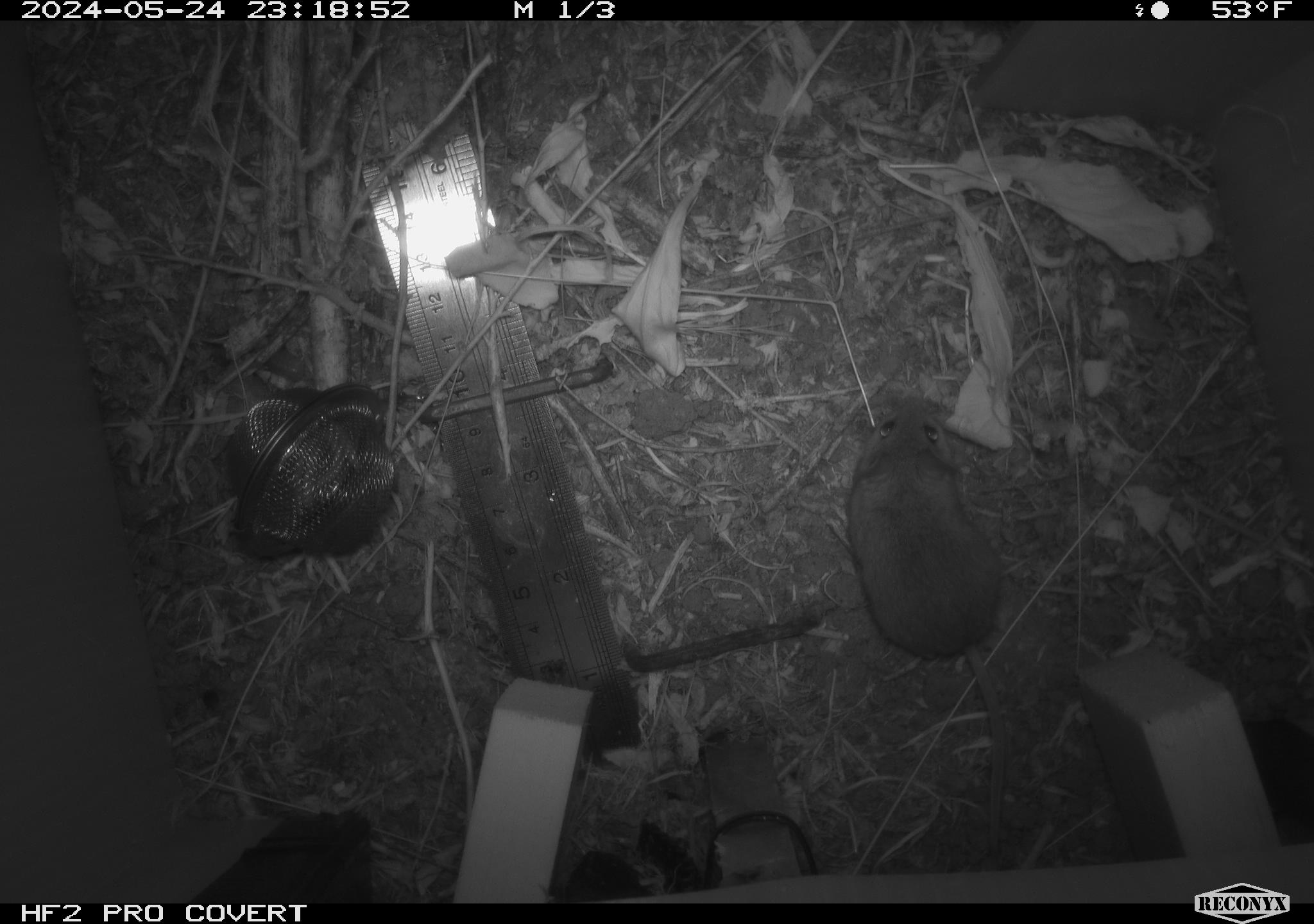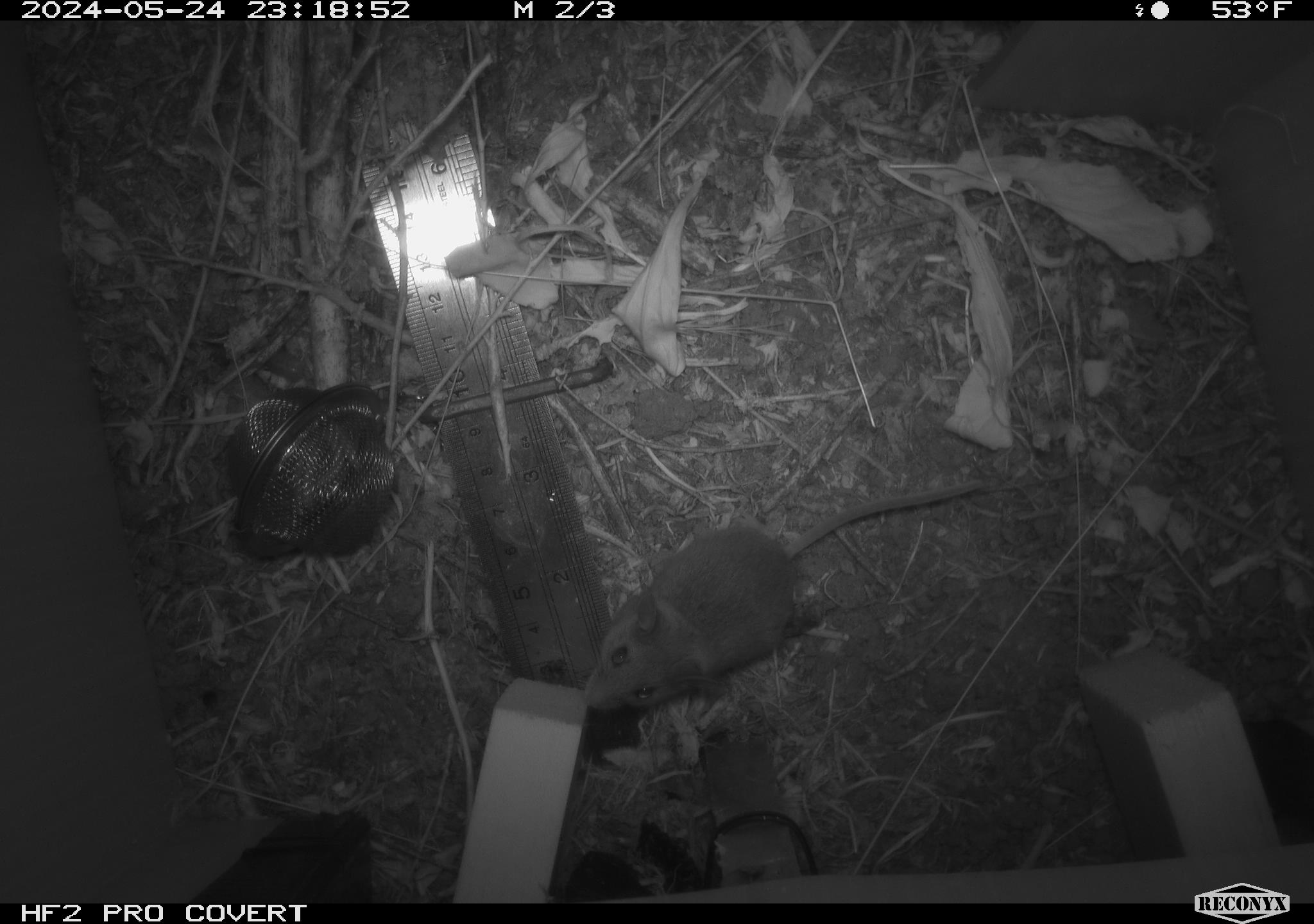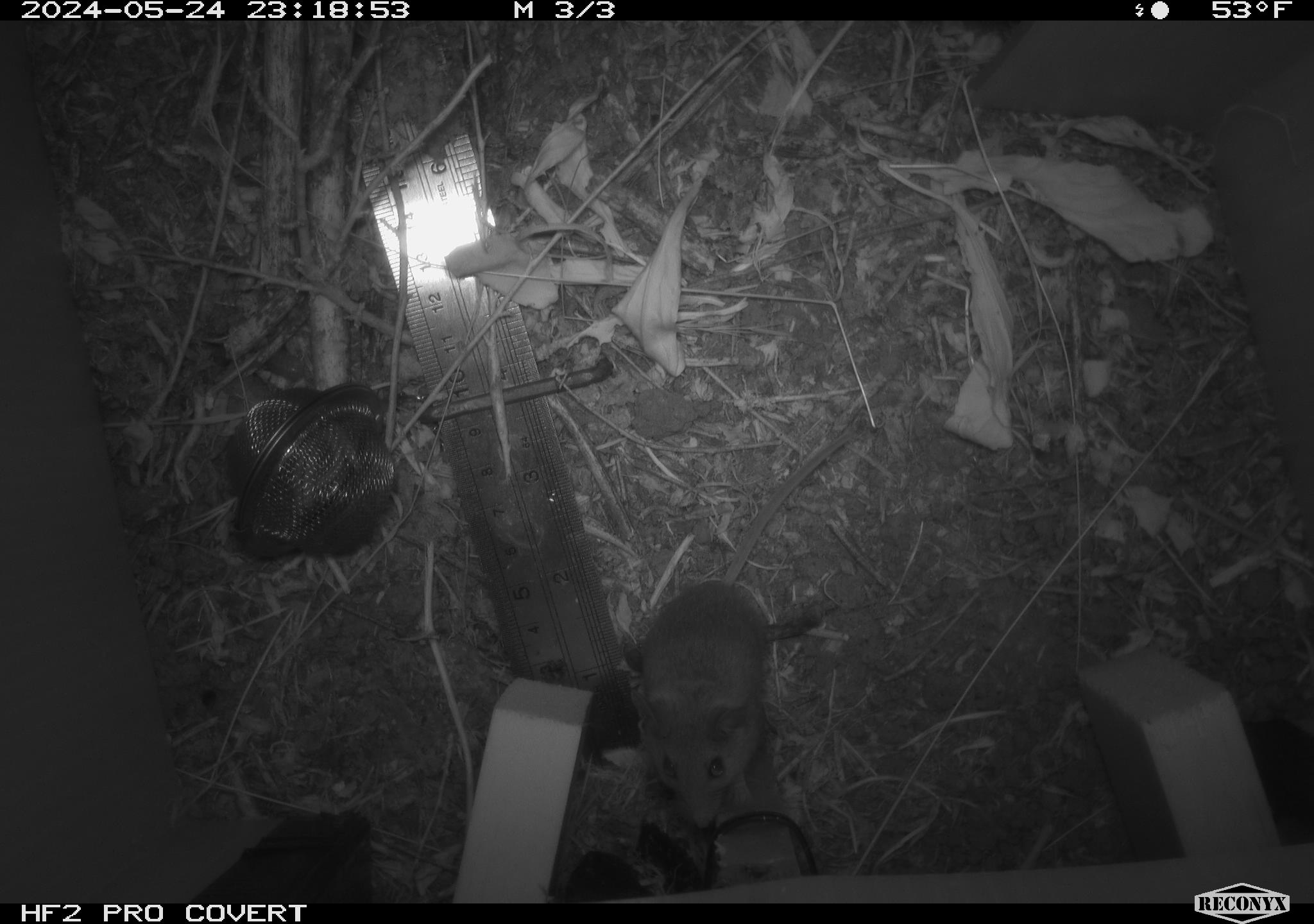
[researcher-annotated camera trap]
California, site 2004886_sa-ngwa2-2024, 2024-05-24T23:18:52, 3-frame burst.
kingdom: Animalia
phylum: Chordata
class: Mammalia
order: Rodentia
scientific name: Rodentia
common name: mouse species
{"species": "mouse species (Rodentia)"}